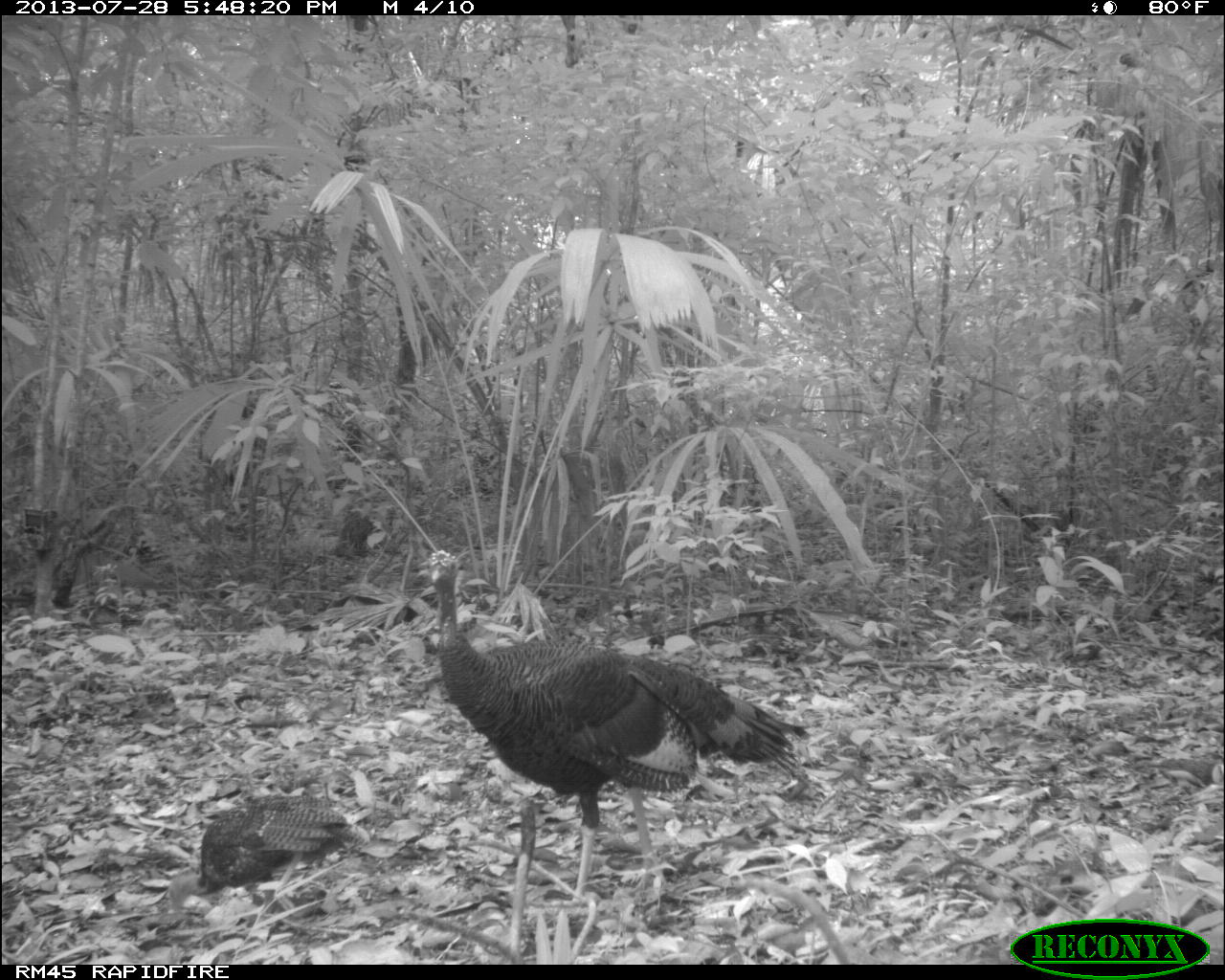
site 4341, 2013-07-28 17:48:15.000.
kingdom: Animalia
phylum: Chordata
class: Aves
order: Galliformes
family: Phasianidae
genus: Meleagris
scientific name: Meleagris ocellata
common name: ocellated turkey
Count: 2.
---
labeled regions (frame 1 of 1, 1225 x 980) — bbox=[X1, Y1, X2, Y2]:
meleagris ocellata: bbox=[424, 547, 816, 910]; bbox=[167, 795, 372, 912]